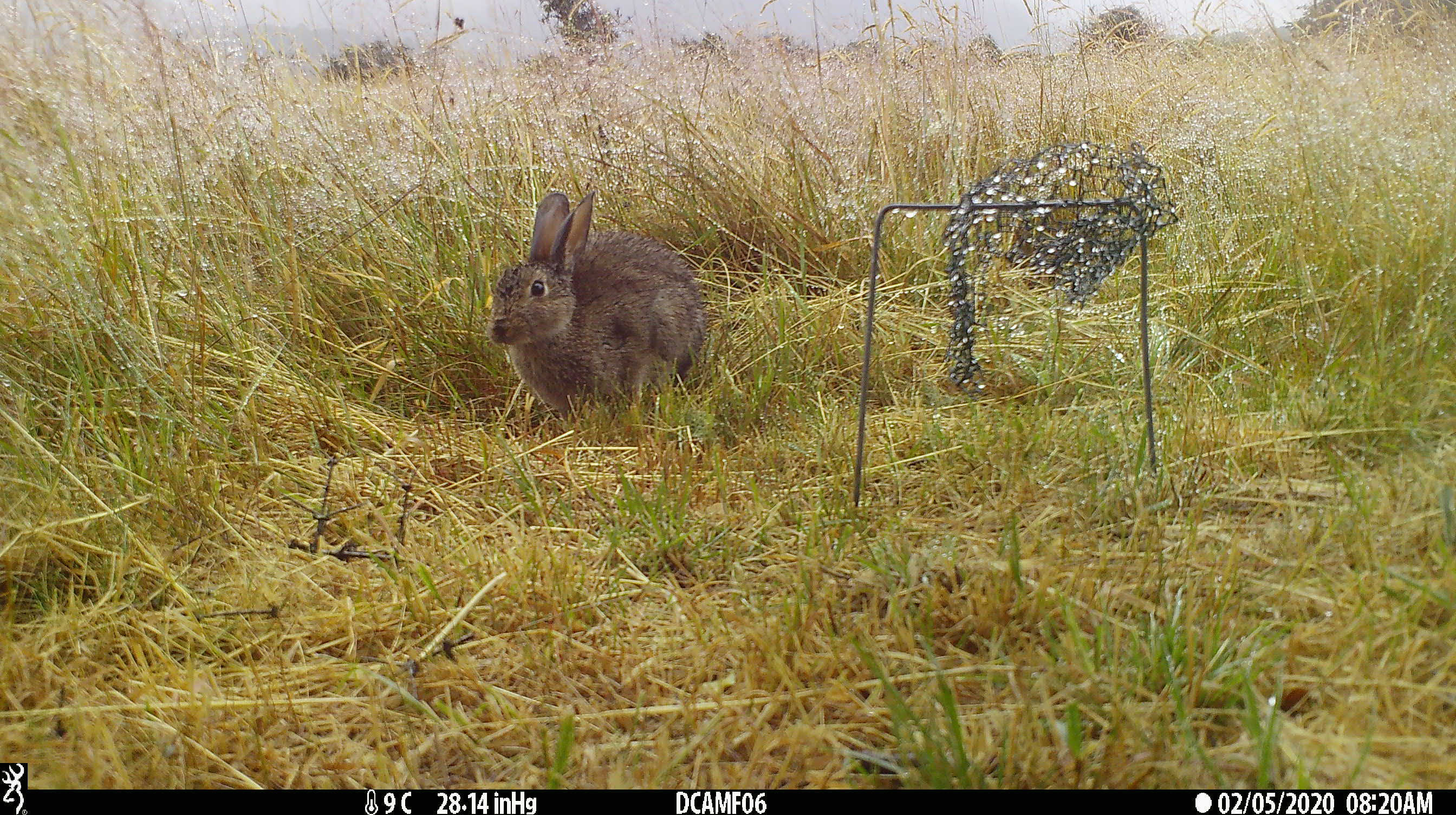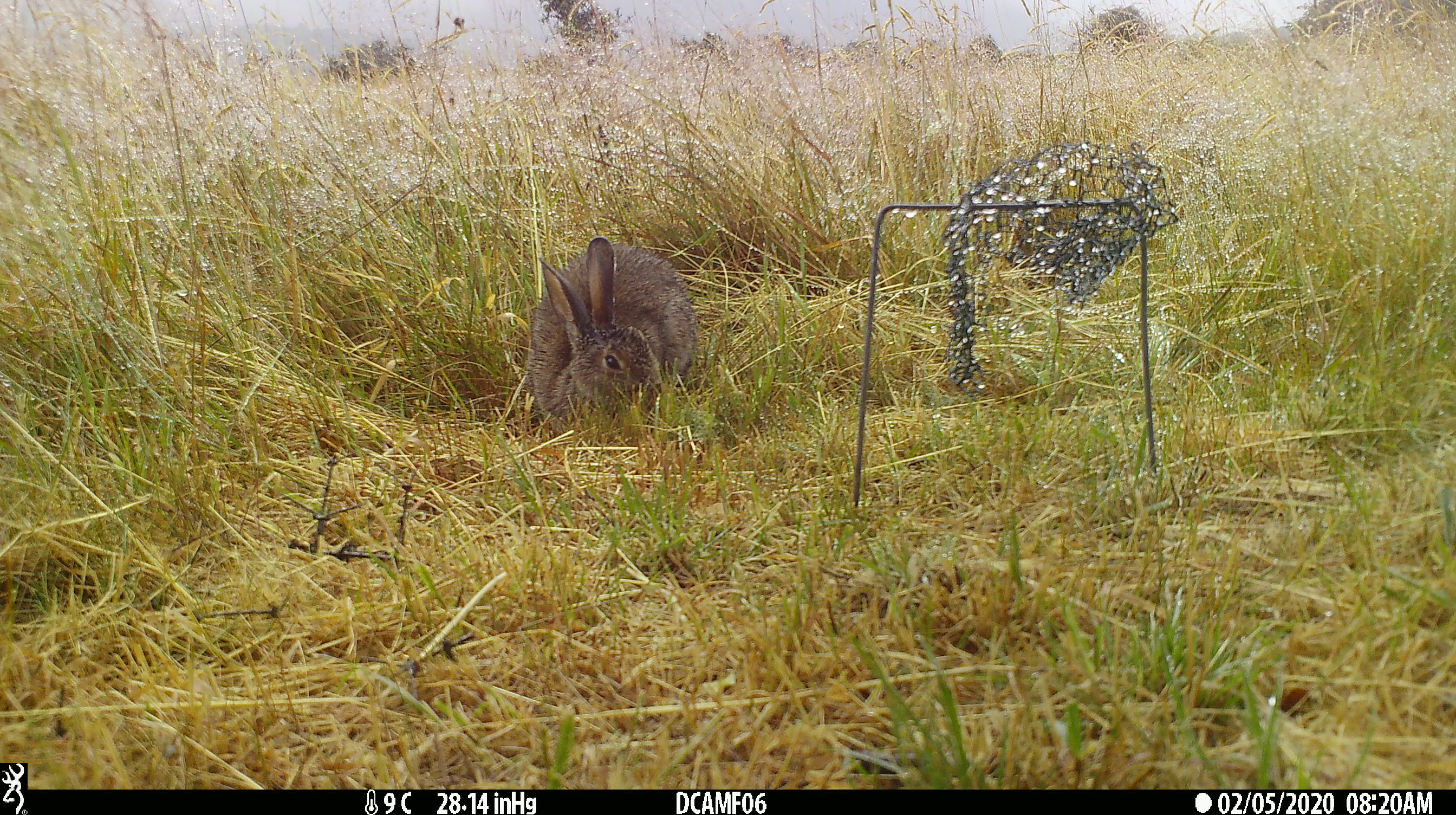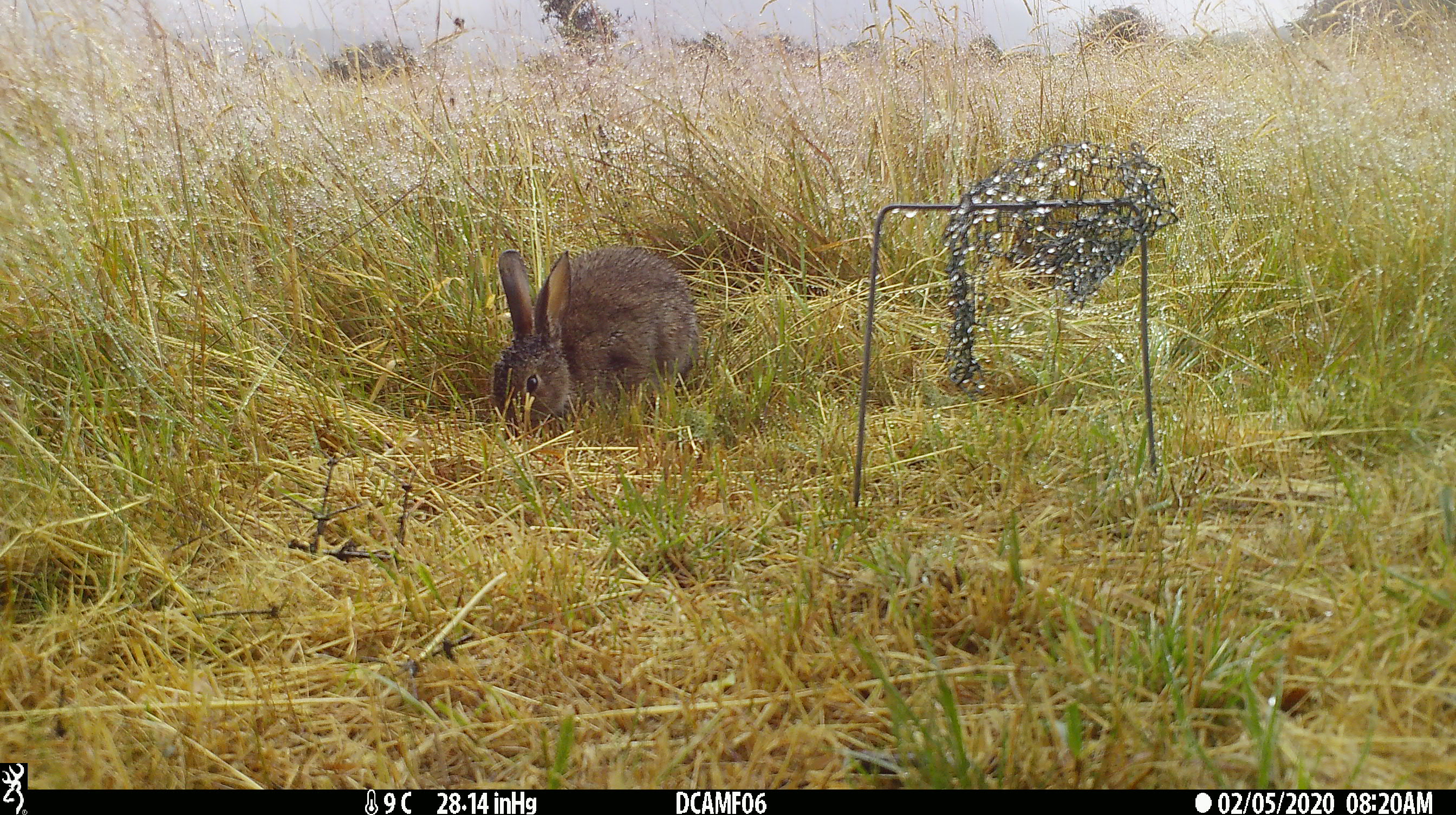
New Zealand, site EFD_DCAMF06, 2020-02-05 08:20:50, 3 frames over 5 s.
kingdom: Animalia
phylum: Chordata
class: Mammalia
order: Lagomorpha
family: Leporidae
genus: Oryctolagus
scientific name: Oryctolagus cuniculus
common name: european rabbit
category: rabbit